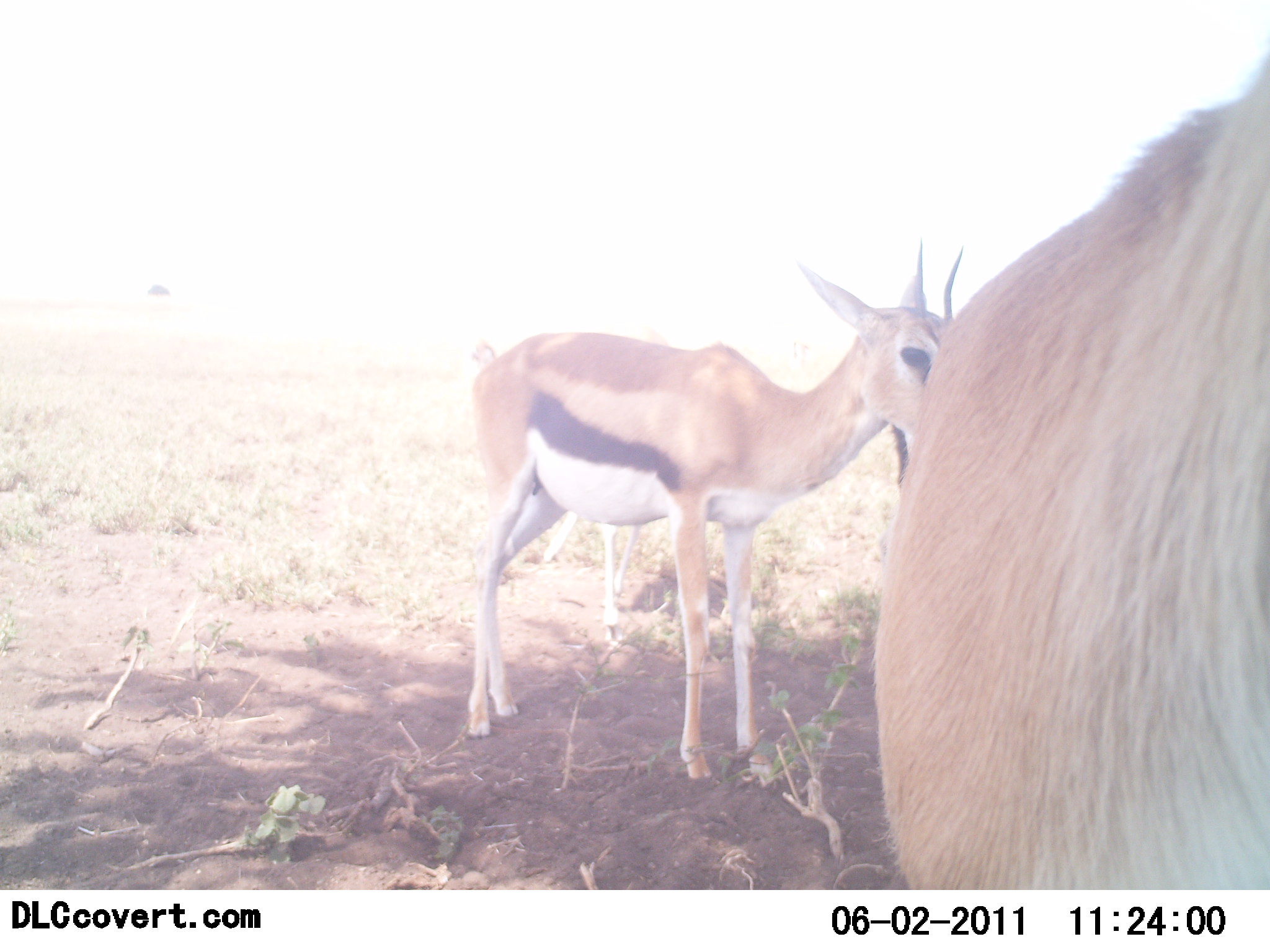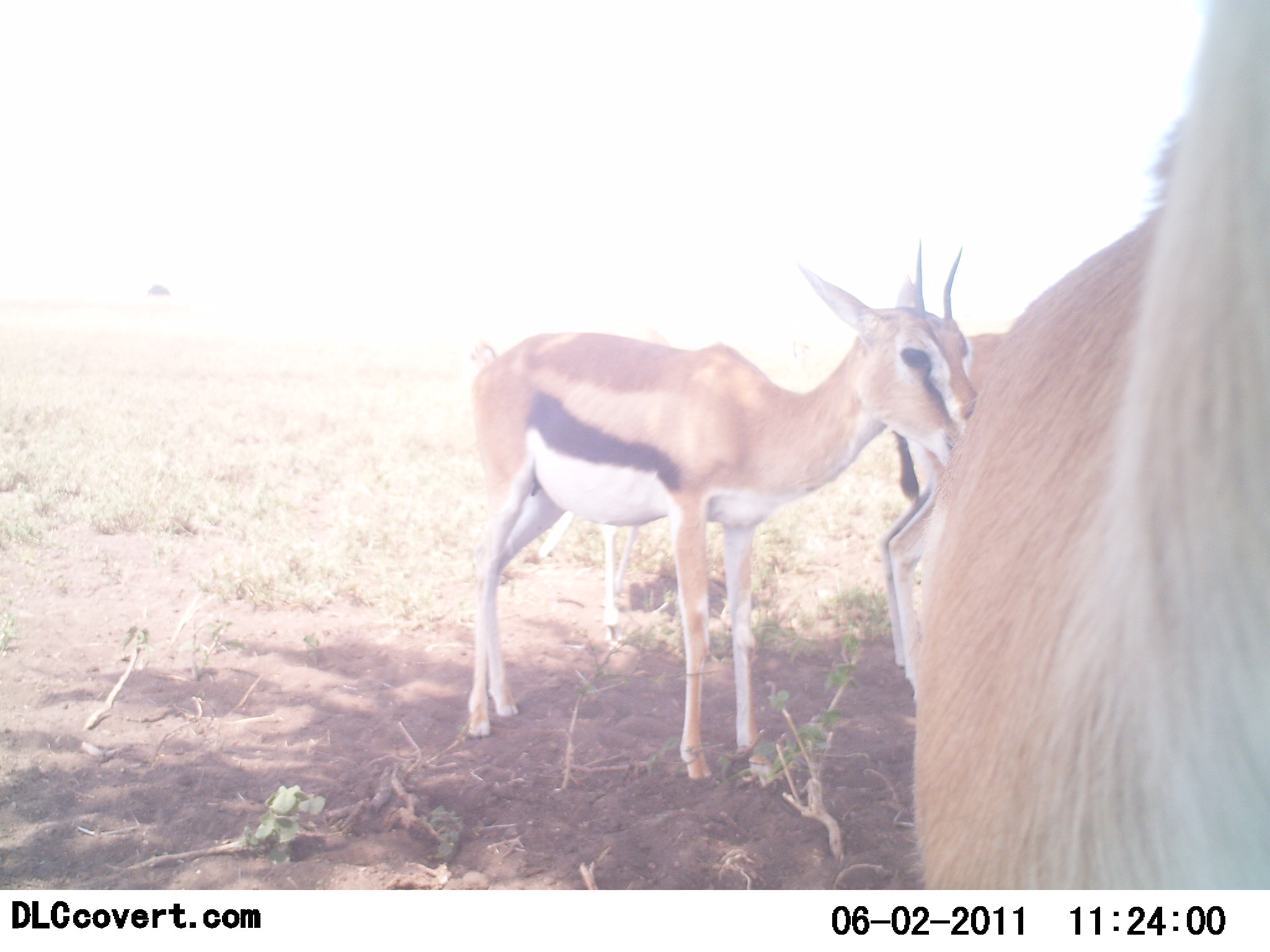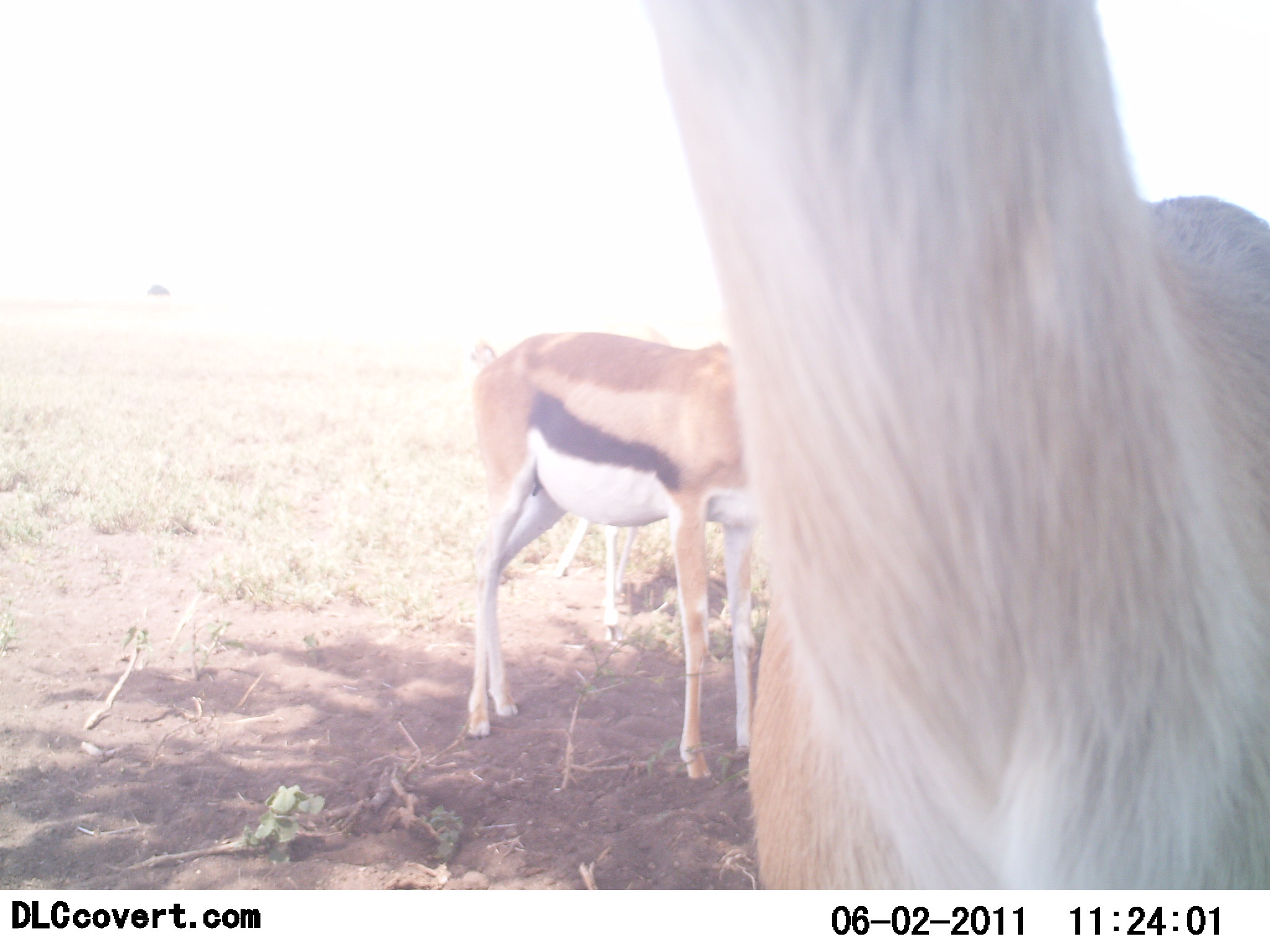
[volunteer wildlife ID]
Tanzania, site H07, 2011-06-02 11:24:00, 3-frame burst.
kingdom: Animalia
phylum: Chordata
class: Mammalia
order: Artiodactyla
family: Bovidae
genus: Eudorcas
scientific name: Eudorcas thomsonii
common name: thomson's gazelle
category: gazellethomsons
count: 3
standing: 80%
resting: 0%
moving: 10%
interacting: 0%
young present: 50%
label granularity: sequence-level